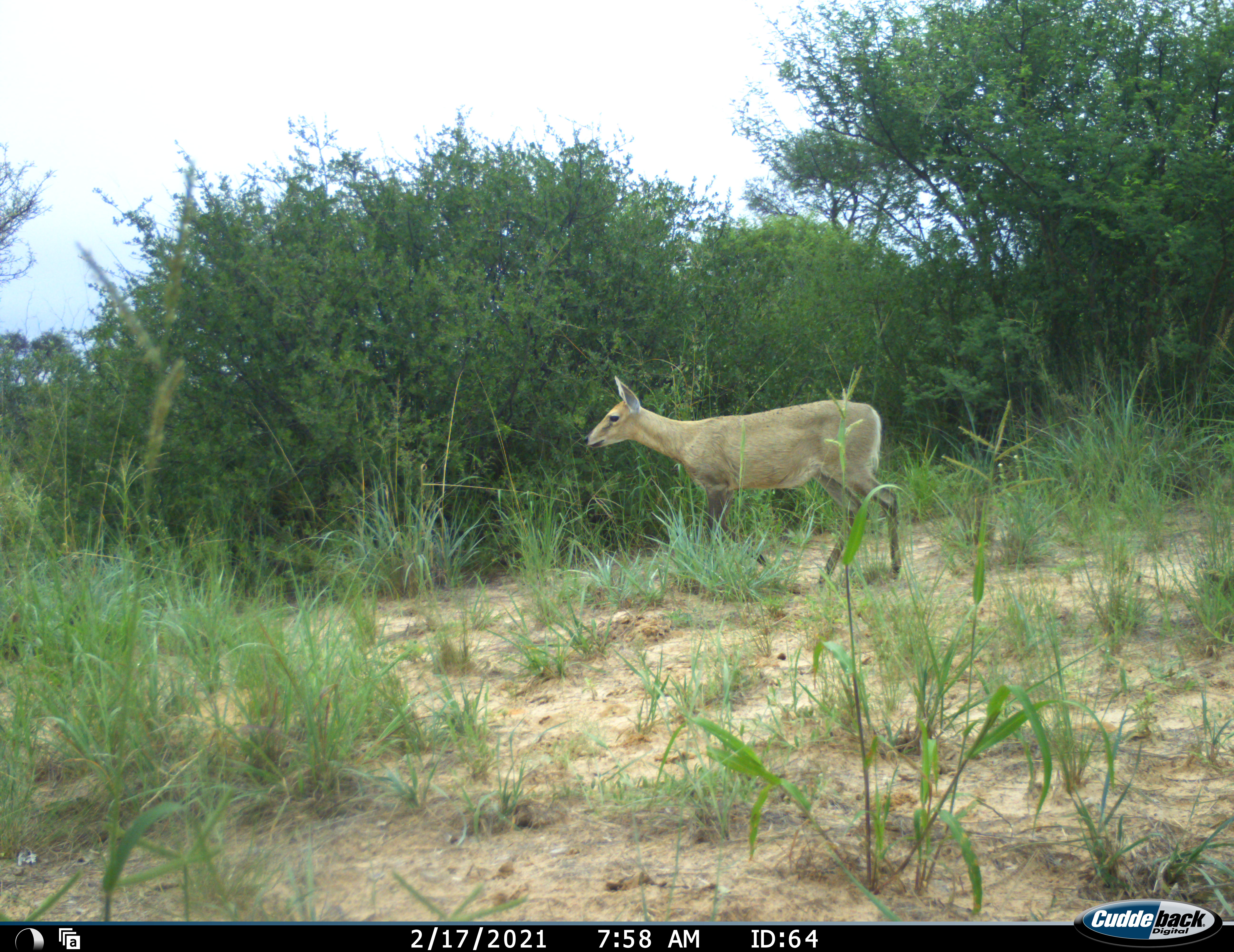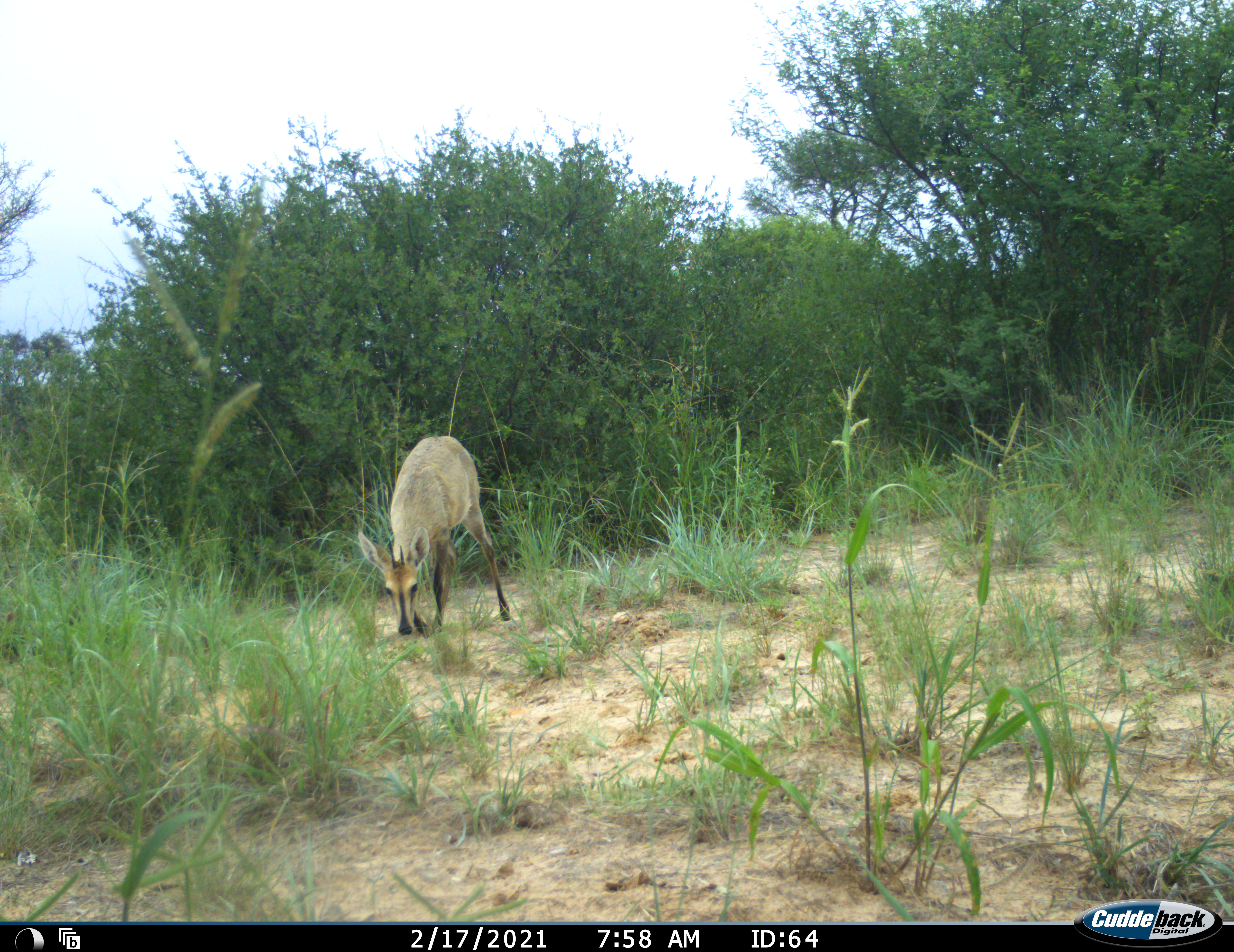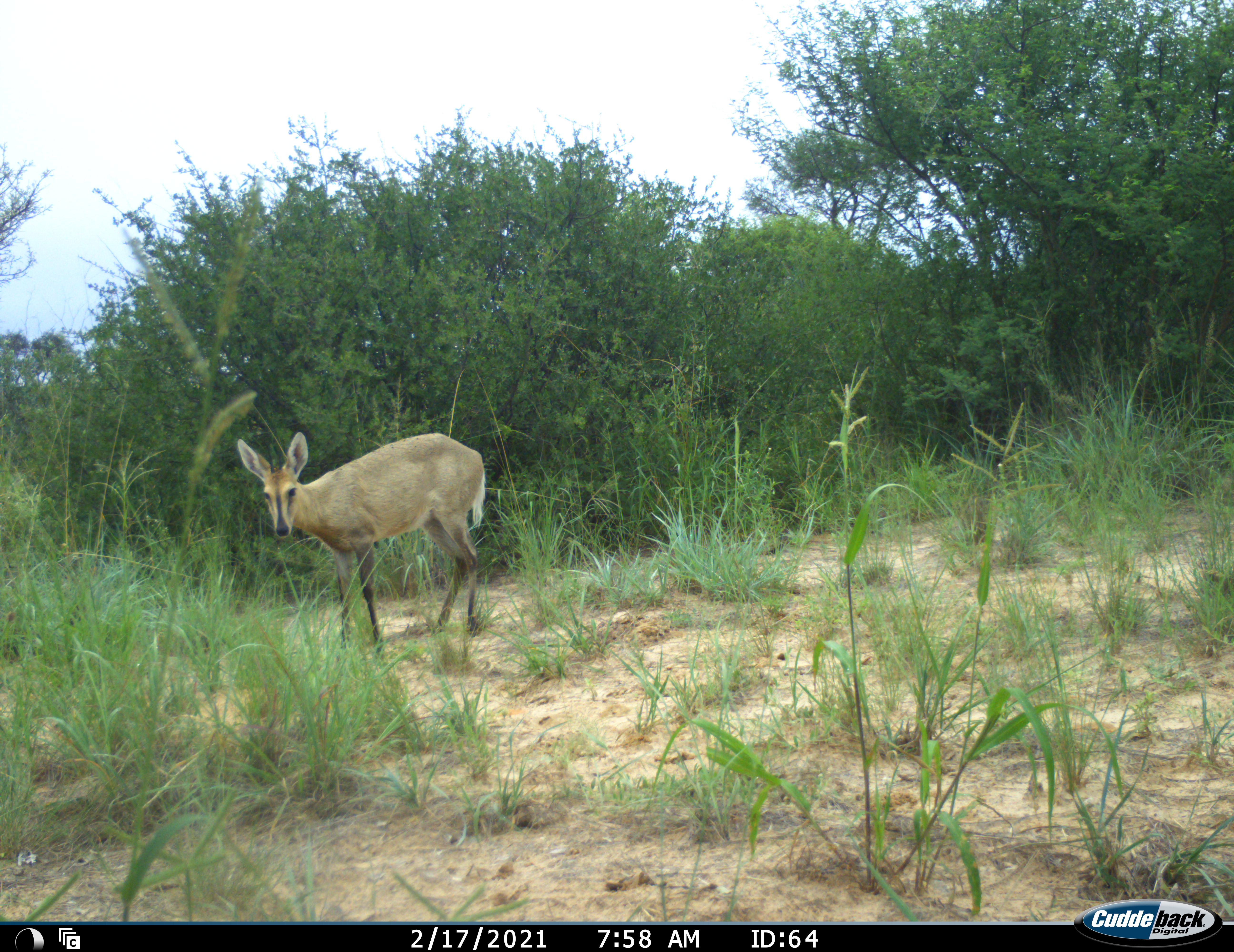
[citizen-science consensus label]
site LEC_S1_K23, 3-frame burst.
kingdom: Animalia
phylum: Chordata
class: Mammalia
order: Artiodactyla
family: Bovidae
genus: Sylvicapra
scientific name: Sylvicapra grimmia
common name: common duiker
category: duikercommongrey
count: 1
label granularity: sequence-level